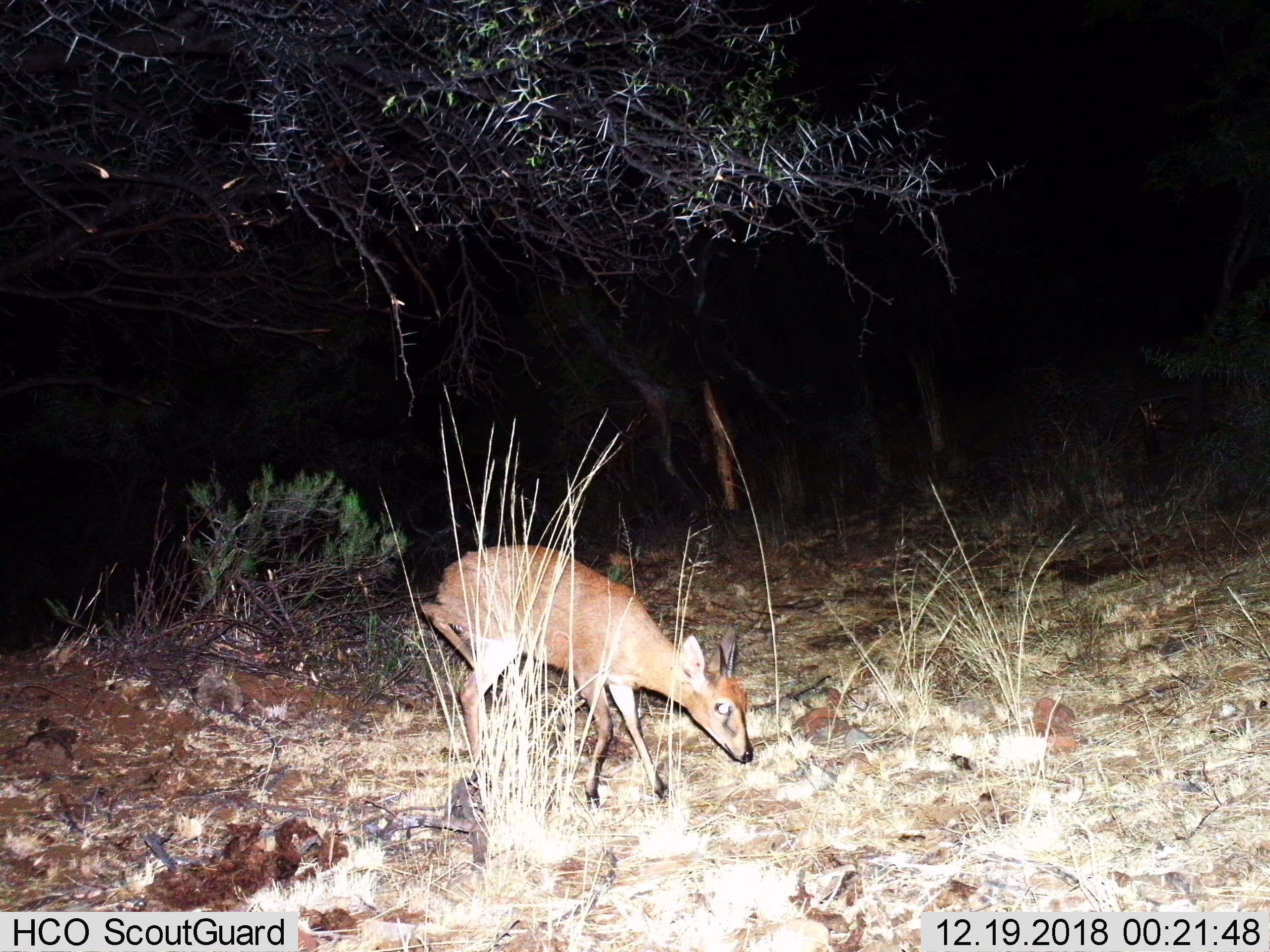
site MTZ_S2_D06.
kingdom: Animalia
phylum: Chordata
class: Mammalia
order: Artiodactyla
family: Bovidae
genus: Sylvicapra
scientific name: Sylvicapra grimmia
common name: common duiker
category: duikercommongrey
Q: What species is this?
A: Duikercommongrey (common duiker) (Sylvicapra grimmia).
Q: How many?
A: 1.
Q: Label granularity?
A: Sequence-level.